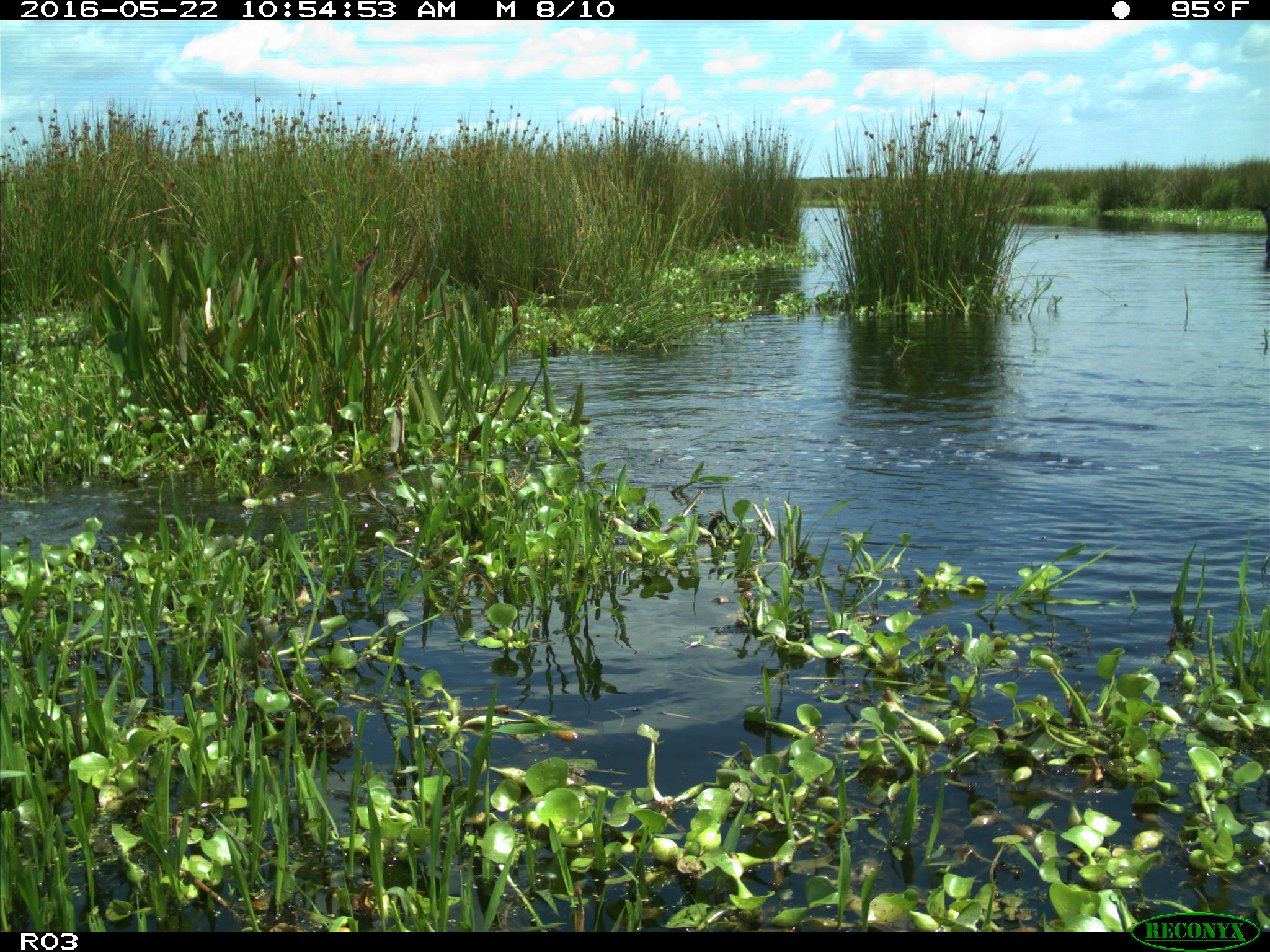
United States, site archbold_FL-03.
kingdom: Animalia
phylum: Chordata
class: Mammalia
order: Artiodactyla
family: Bovidae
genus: Bos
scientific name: Bos taurus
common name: domestic cow